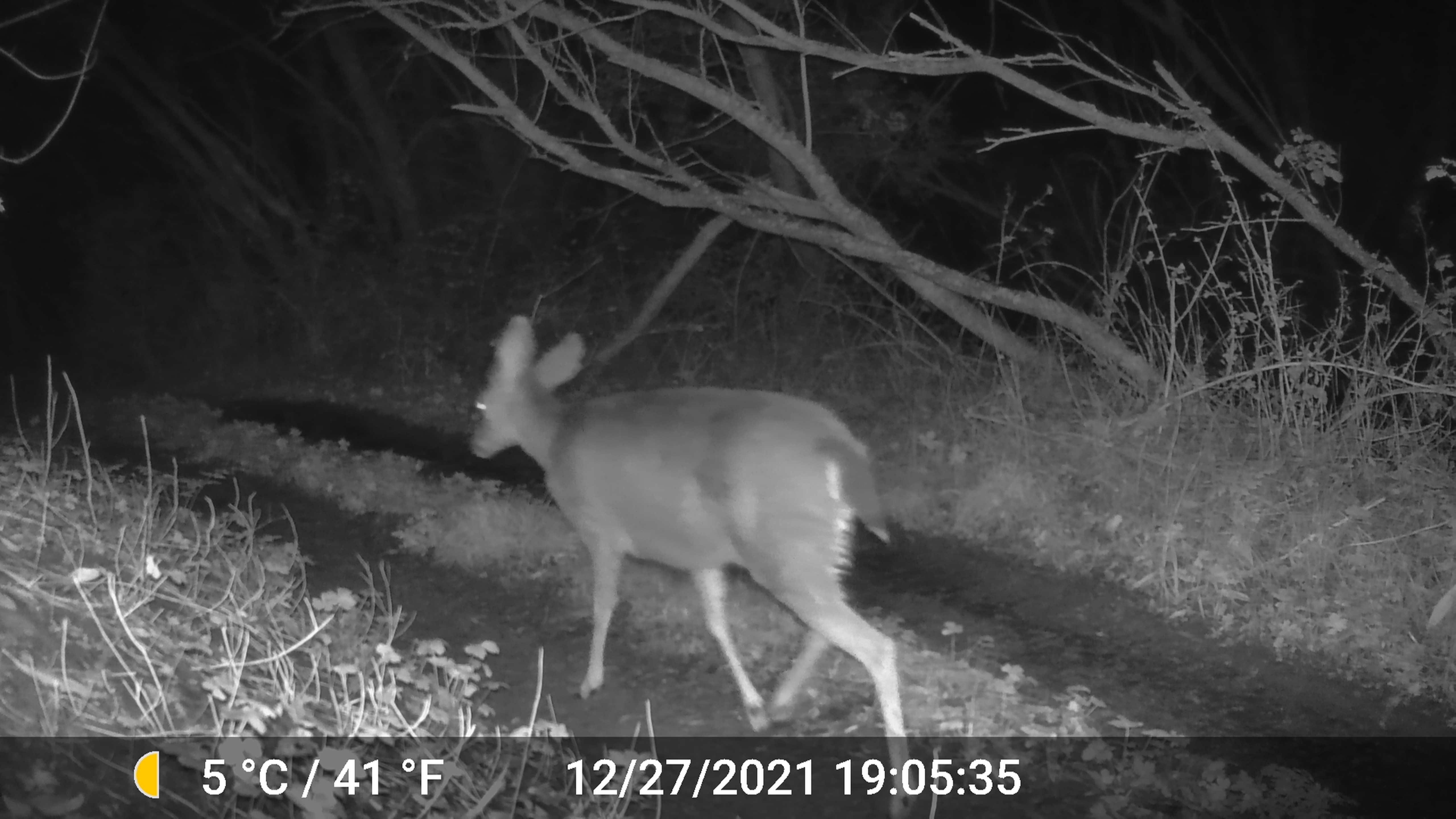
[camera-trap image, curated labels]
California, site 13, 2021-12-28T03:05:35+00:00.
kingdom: Animalia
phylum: Chordata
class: Mammalia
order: Artiodactyla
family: Cervidae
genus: Odocoileus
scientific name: Odocoileus hemionus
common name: mule deer